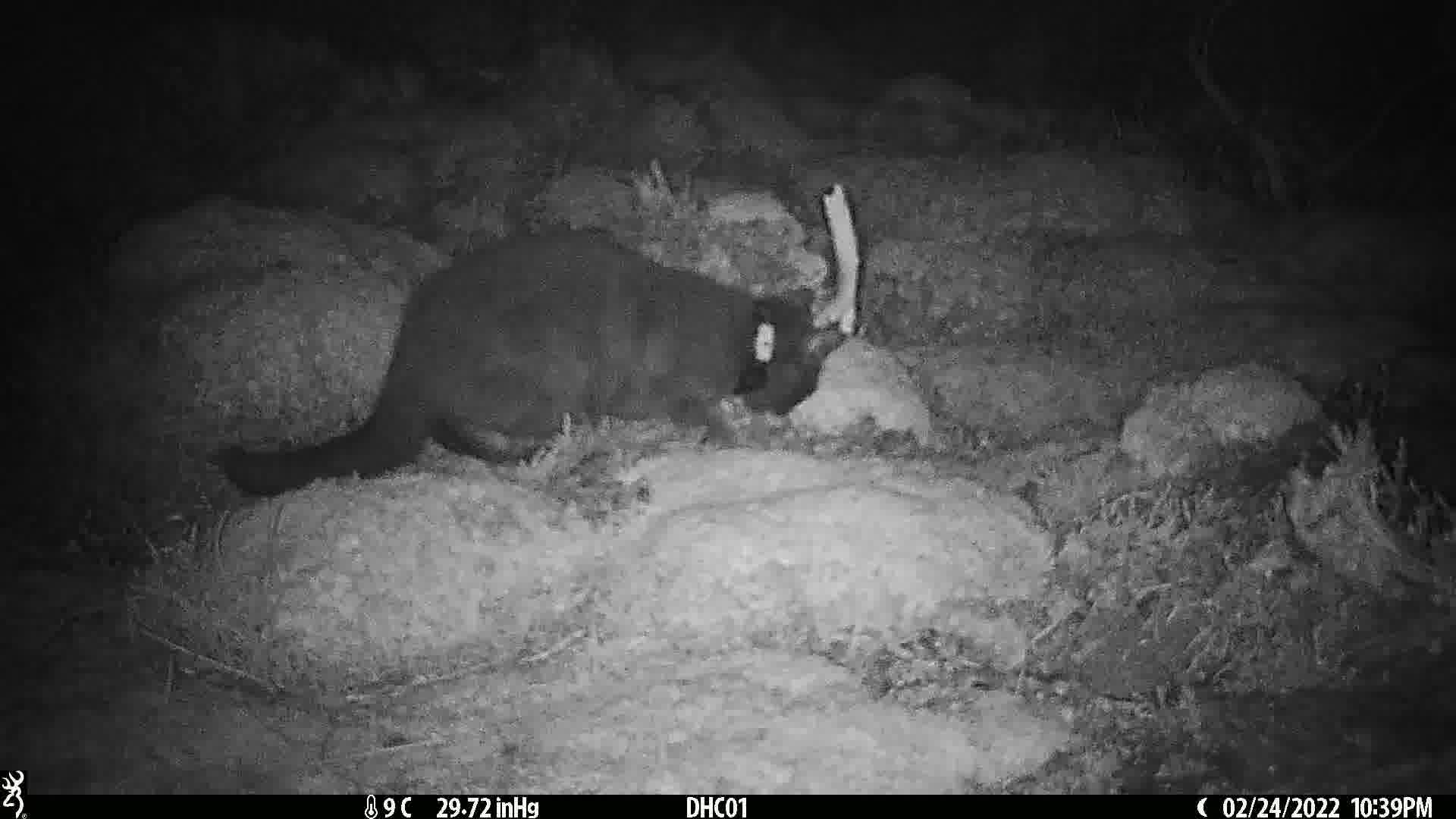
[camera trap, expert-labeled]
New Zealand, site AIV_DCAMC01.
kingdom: Animalia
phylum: Chordata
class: Mammalia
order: Carnivora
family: Felidae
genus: Felis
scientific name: Felis catus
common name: domestic cat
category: cat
Cat (domestic cat) (Felis catus).